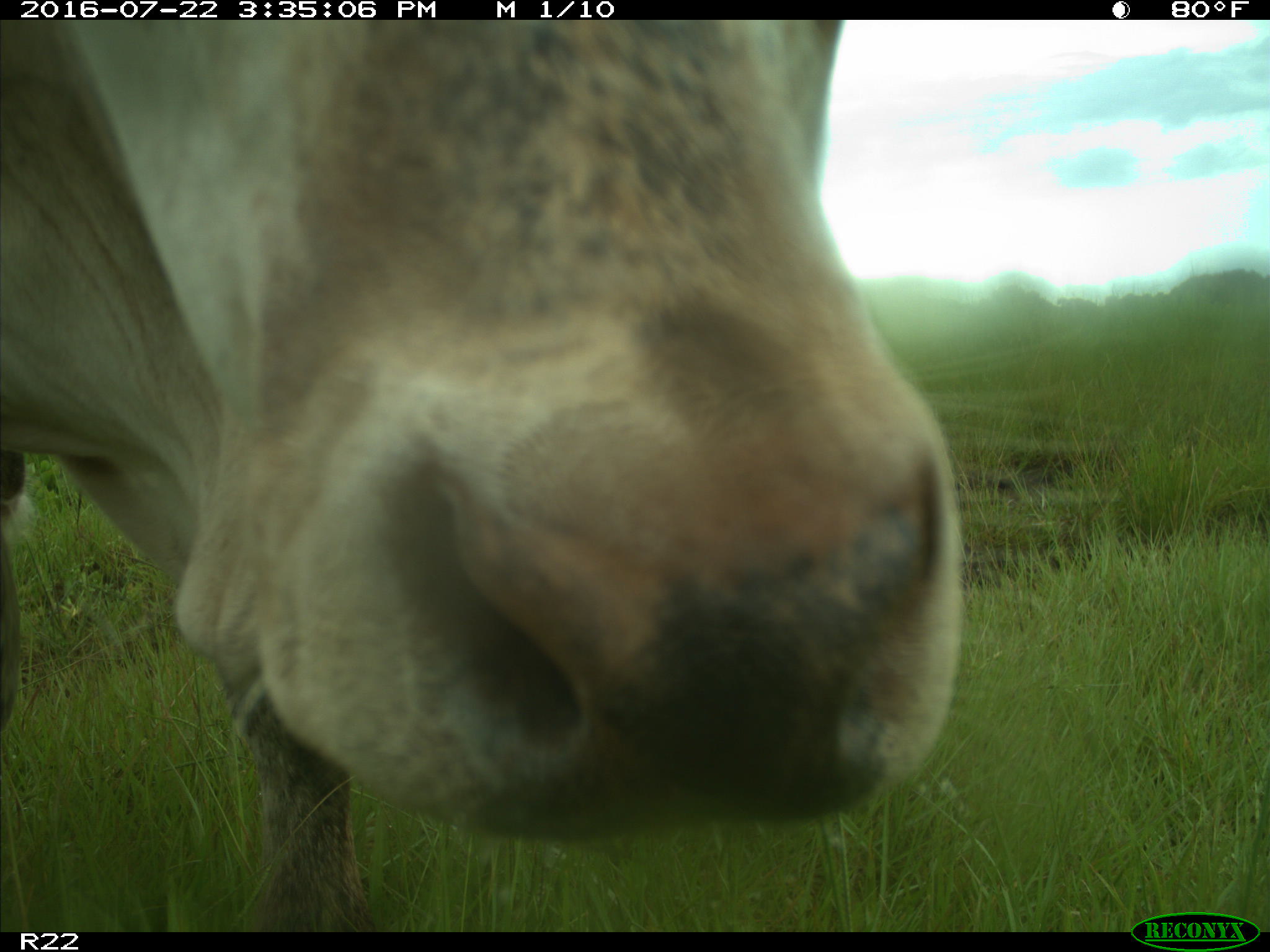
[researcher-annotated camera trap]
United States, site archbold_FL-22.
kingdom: Animalia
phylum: Chordata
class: Mammalia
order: Artiodactyla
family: Bovidae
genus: Bos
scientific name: Bos taurus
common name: domestic cow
Bos taurus (domestic cow).